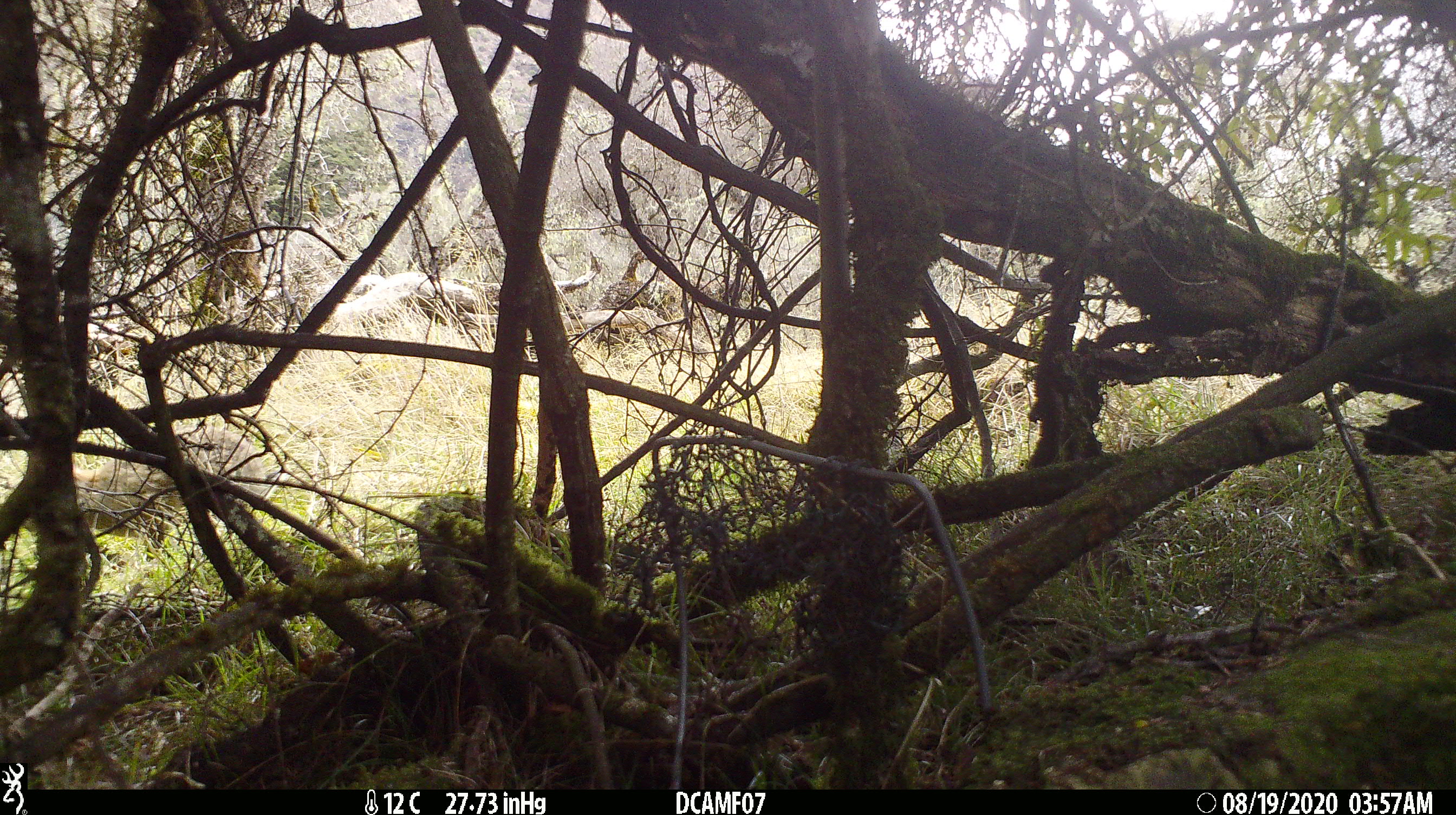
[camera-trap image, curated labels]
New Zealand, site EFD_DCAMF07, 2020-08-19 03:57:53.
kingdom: Animalia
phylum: Chordata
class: Mammalia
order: Lagomorpha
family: Leporidae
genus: Oryctolagus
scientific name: Oryctolagus cuniculus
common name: european rabbit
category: rabbit